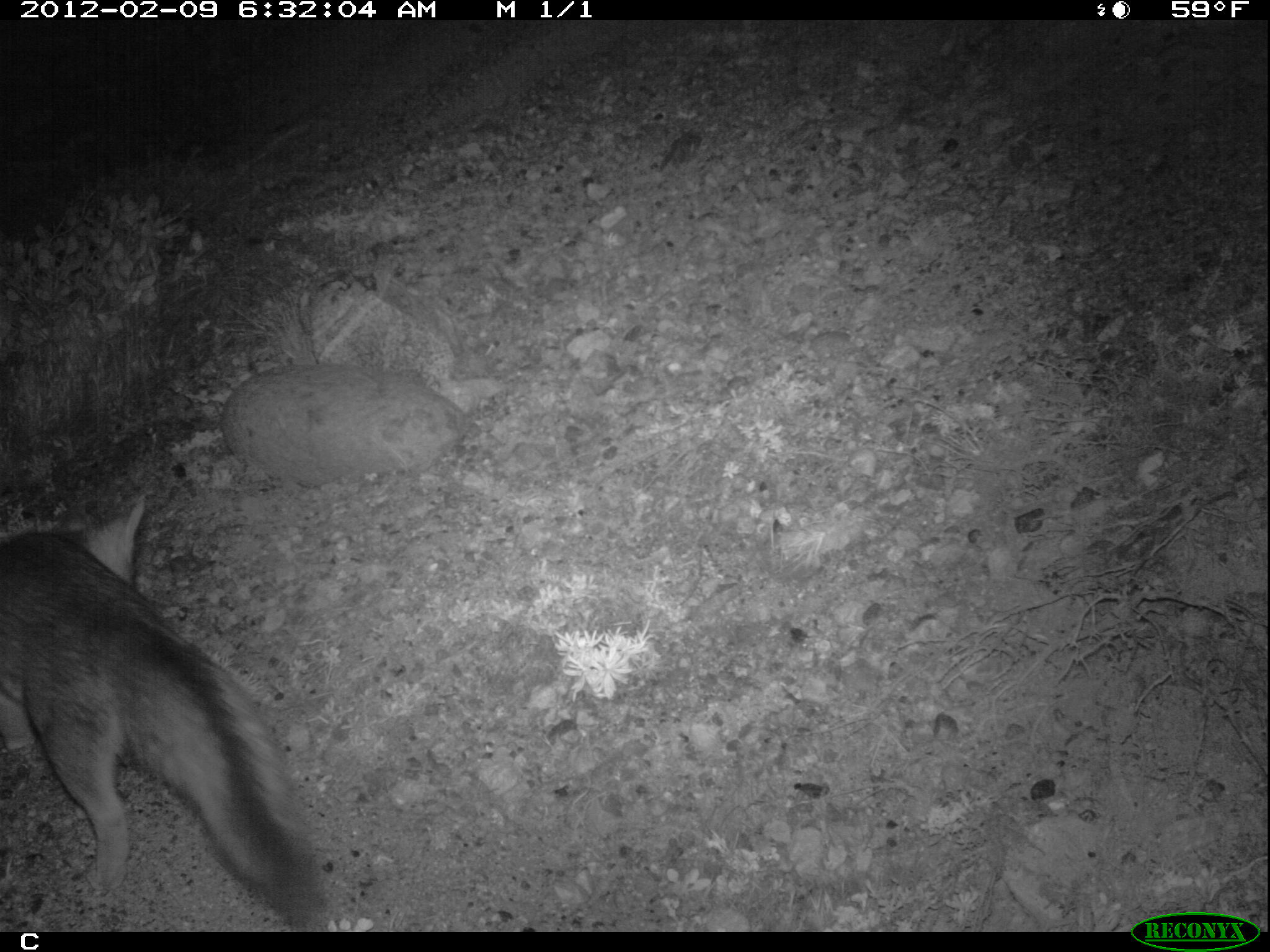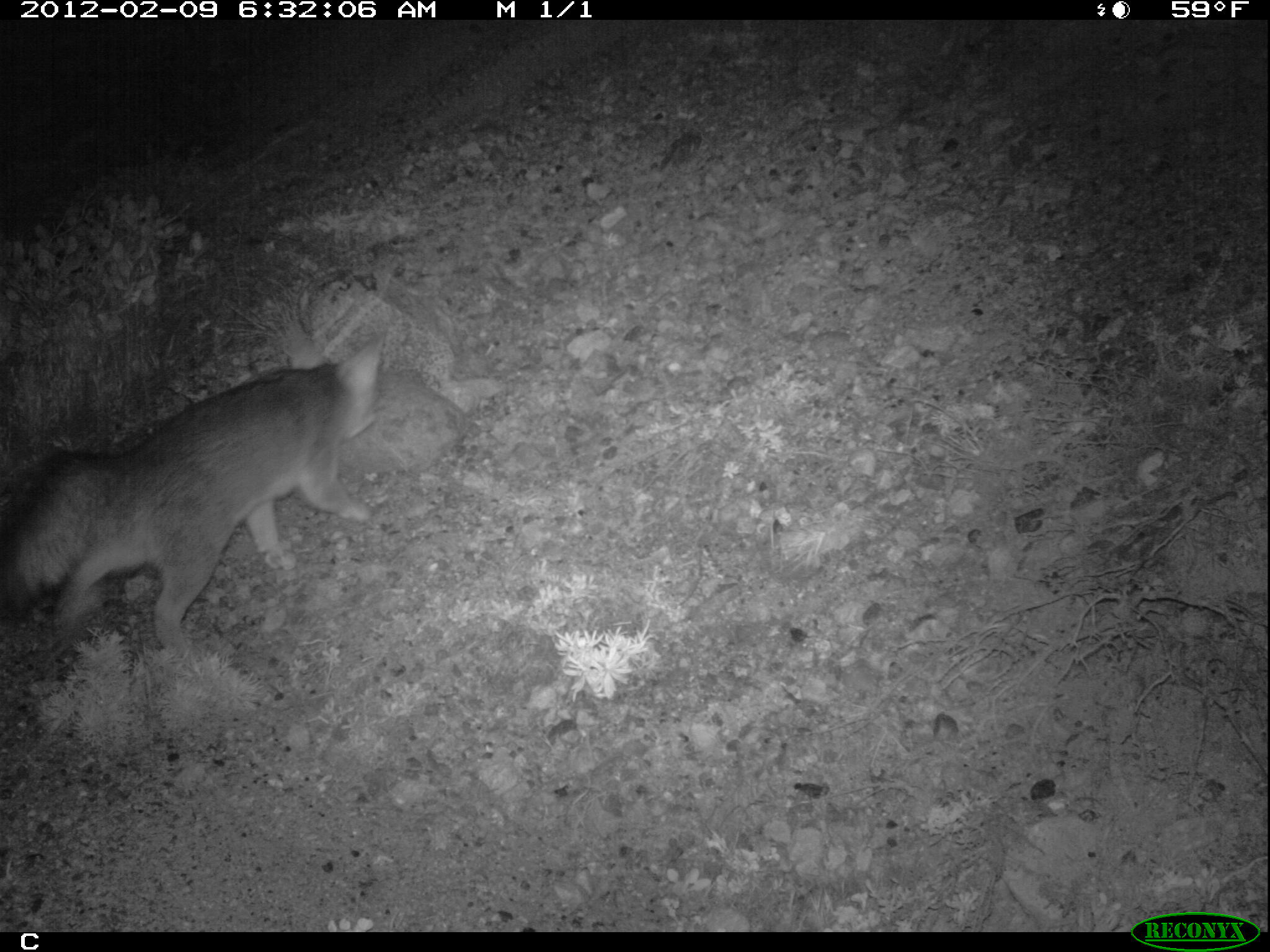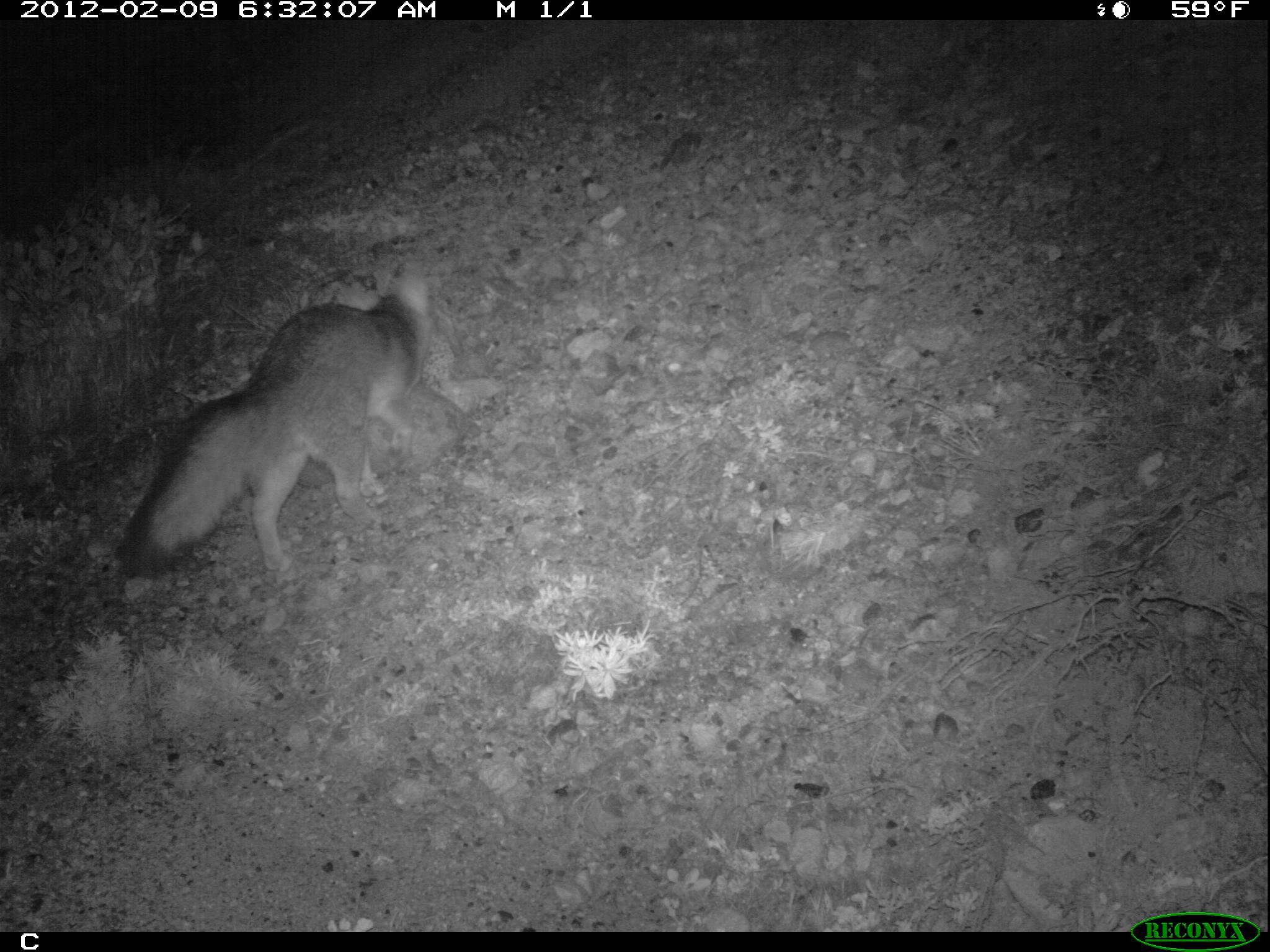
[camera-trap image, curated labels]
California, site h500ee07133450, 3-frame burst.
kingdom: Animalia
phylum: Chordata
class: Mammalia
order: Carnivora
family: Canidae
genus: Urocyon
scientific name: Urocyon littoralis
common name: island fox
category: fox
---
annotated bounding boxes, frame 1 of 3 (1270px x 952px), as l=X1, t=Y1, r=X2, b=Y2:
fox: l=0, t=496, r=329, b=930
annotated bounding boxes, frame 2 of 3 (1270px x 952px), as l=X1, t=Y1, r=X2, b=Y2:
fox: l=0, t=330, r=386, b=656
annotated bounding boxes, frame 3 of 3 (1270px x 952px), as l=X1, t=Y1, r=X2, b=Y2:
fox: l=115, t=262, r=431, b=579